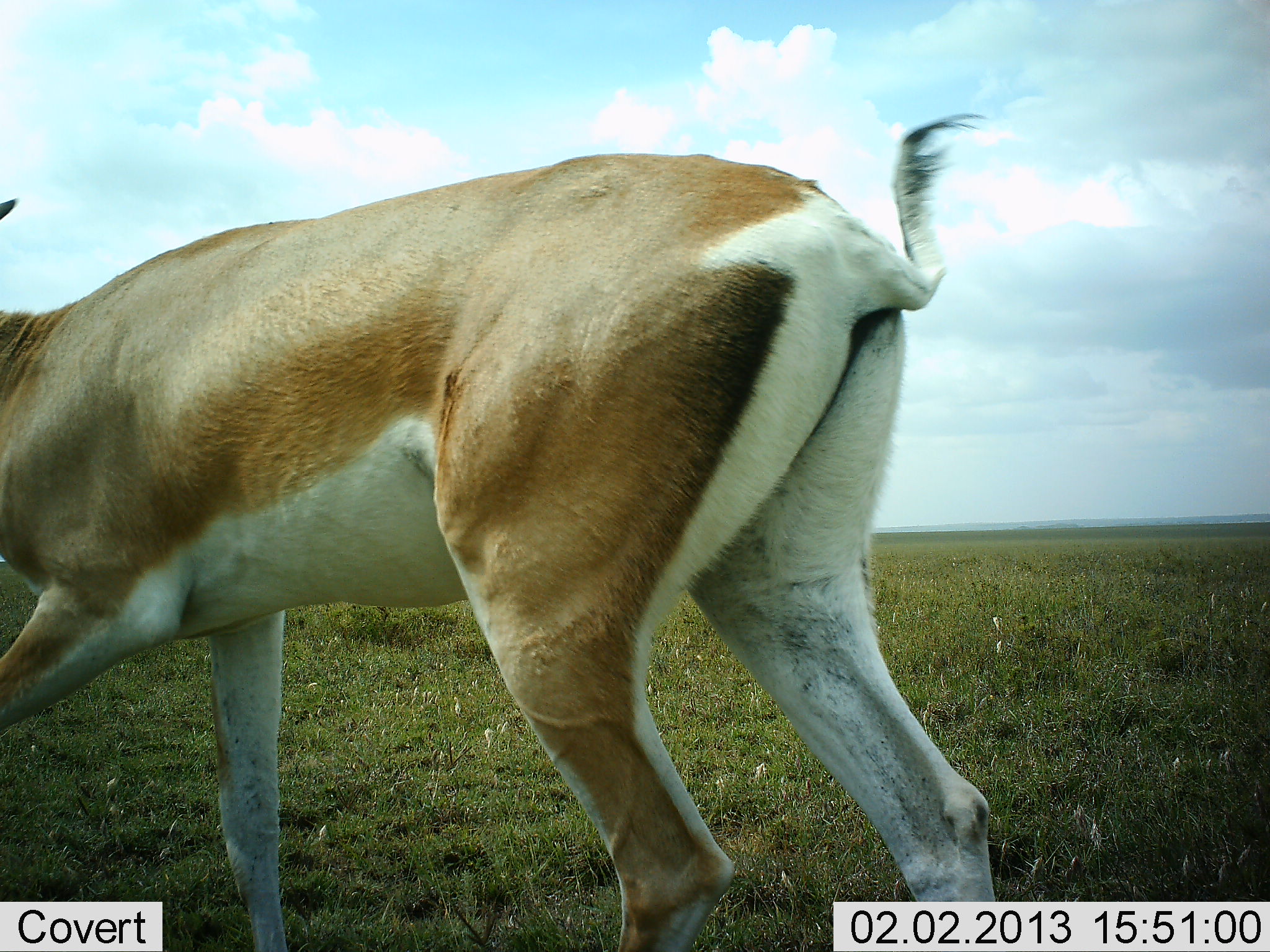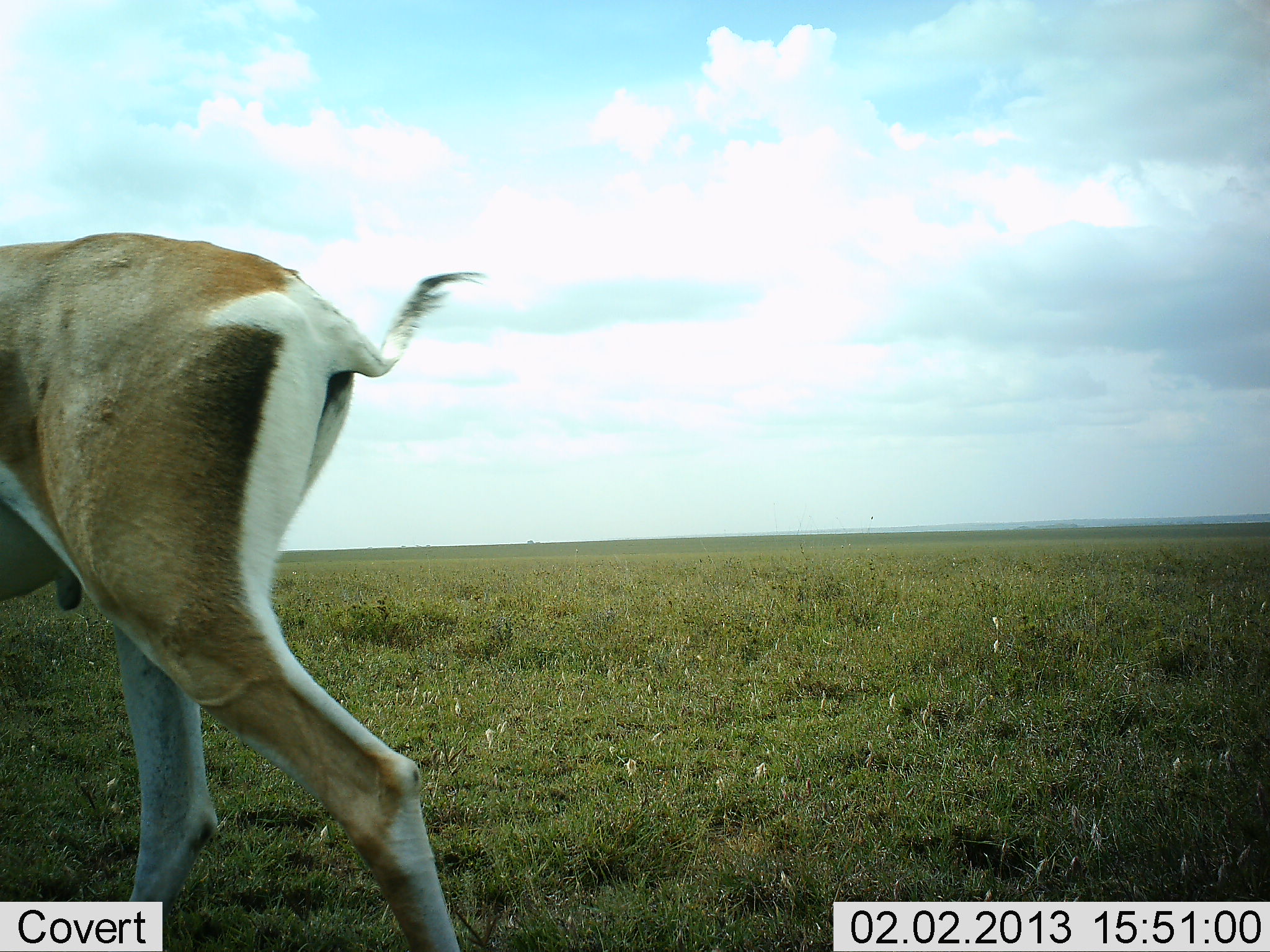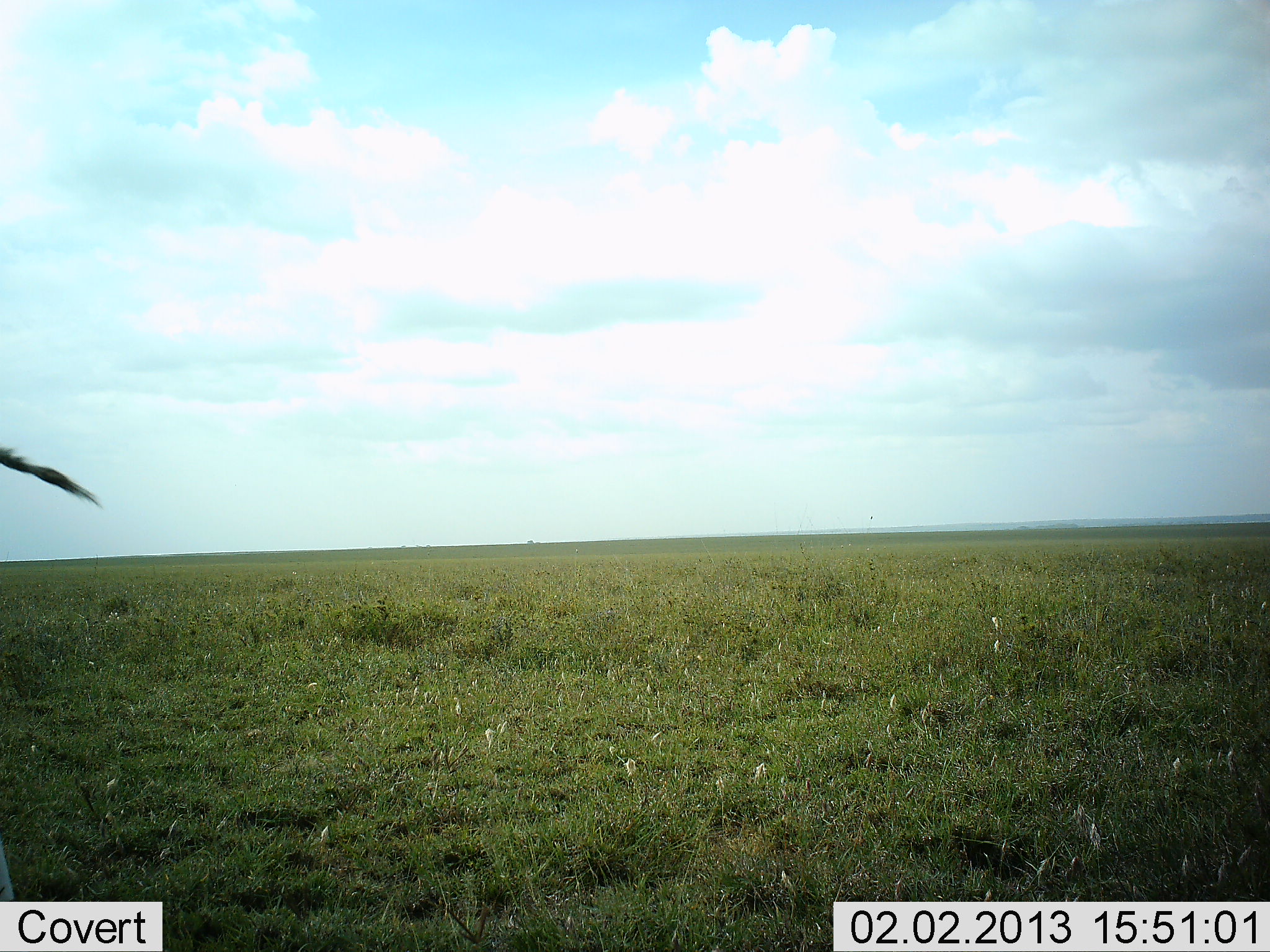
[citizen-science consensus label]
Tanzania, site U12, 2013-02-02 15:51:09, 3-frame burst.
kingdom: Animalia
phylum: Chordata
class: Mammalia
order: Artiodactyla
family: Bovidae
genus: Nanger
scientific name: Nanger granti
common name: grant's gazelle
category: gazellegrants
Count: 1.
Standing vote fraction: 11%.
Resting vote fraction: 0%.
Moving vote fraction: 94%.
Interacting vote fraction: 0%.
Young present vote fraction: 0%.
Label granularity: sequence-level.